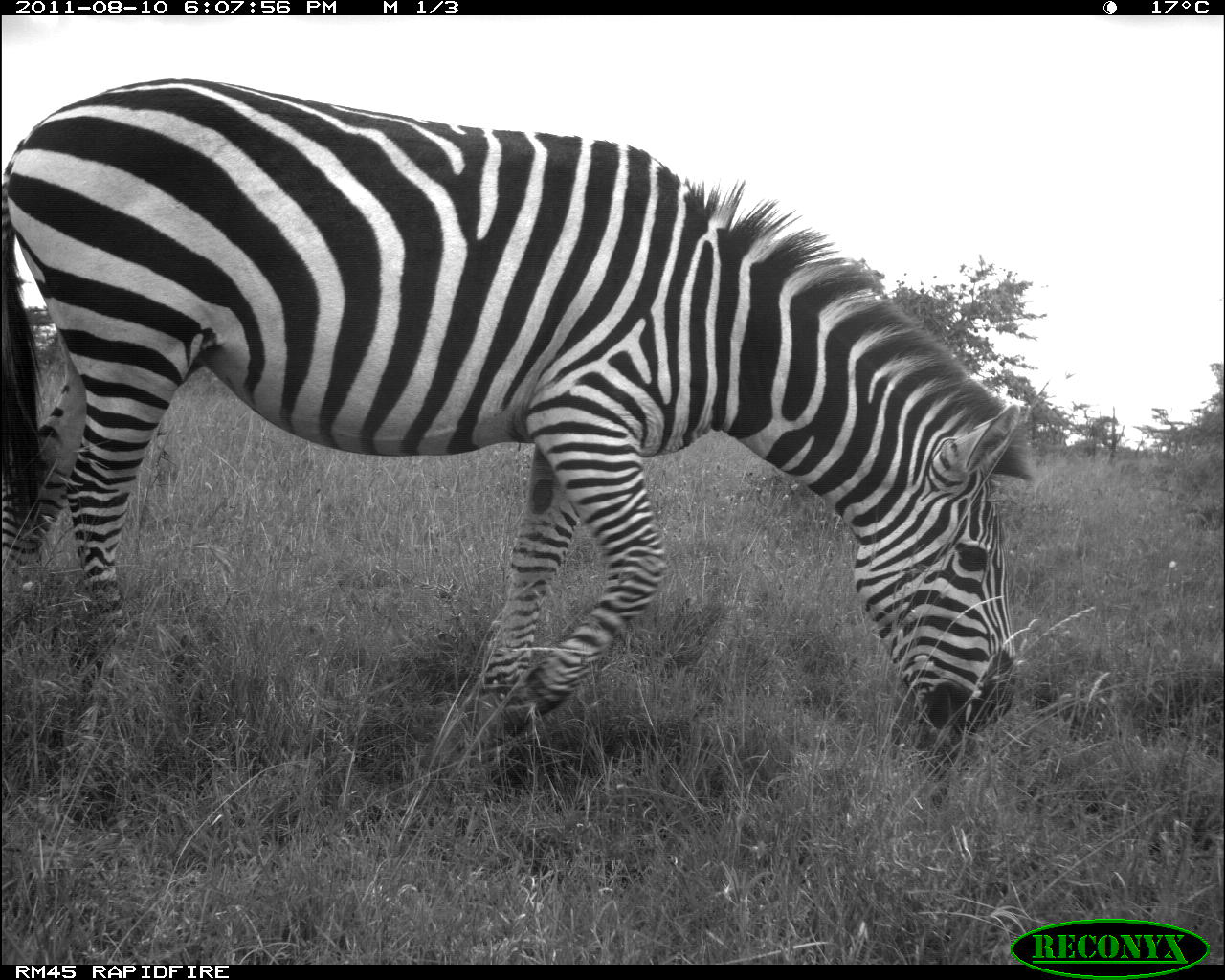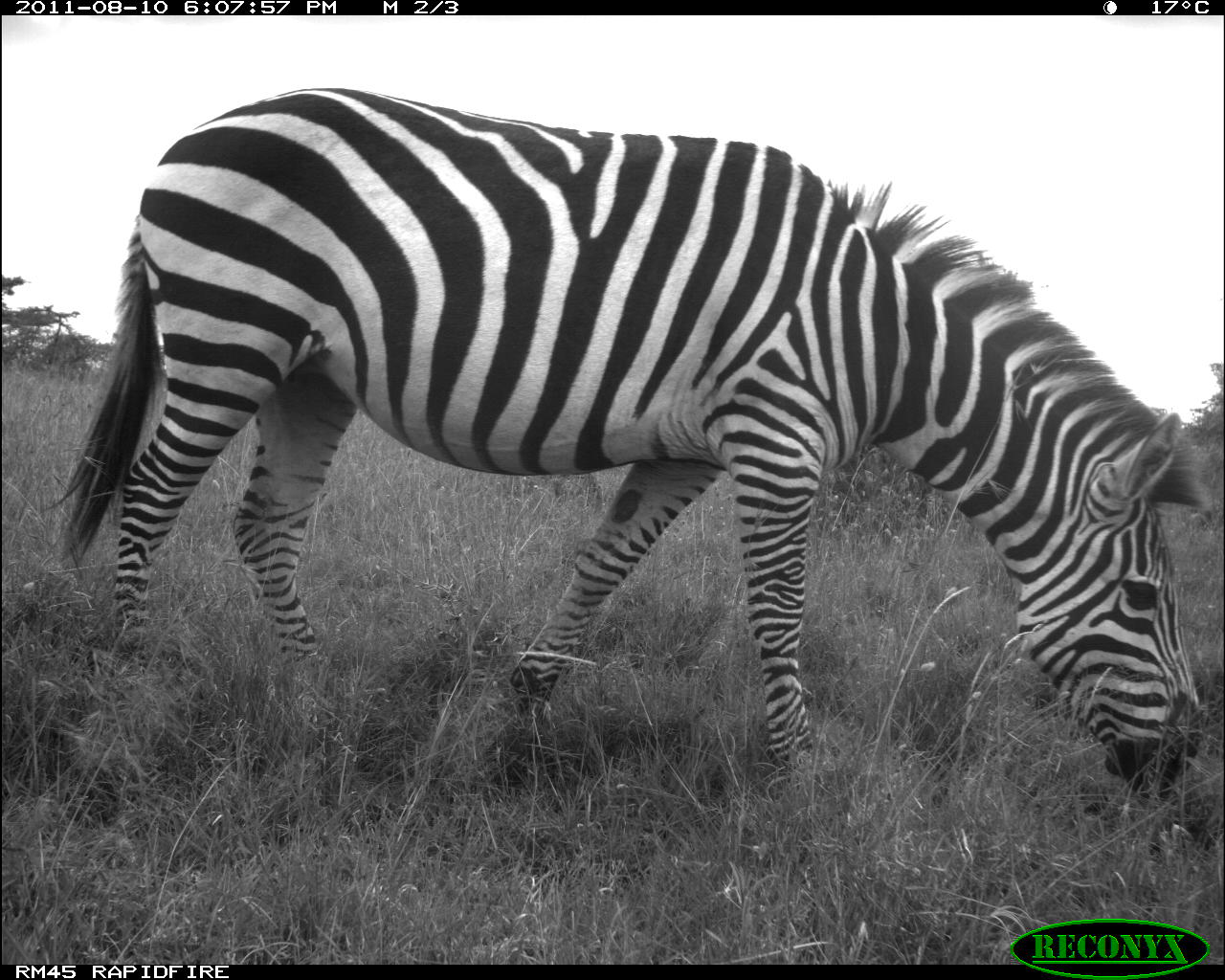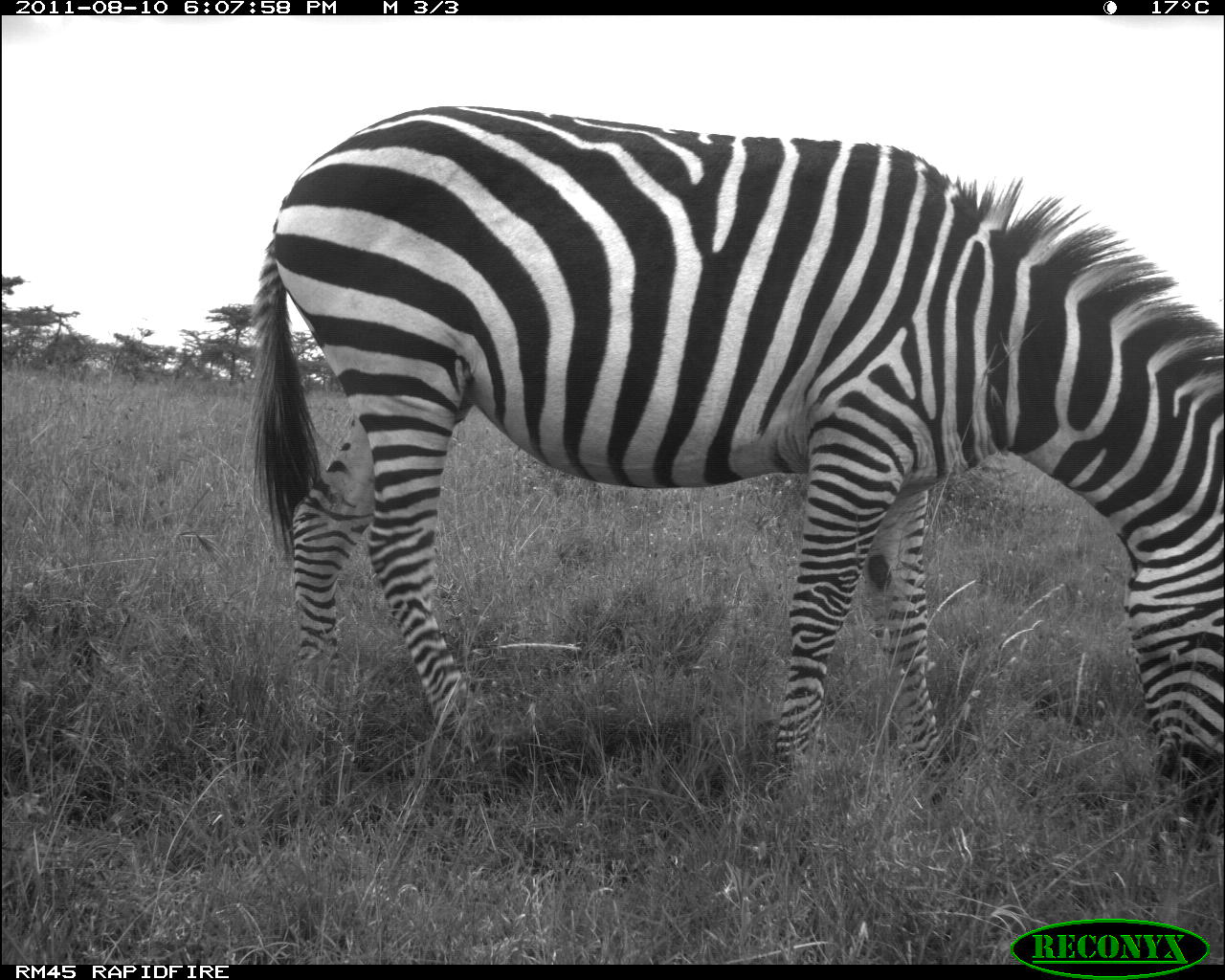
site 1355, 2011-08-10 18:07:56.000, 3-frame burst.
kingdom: Animalia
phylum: Chordata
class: Mammalia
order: Perissodactyla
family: Equidae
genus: Equus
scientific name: Equus quagga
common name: plains zebra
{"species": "Equus quagga (plains zebra)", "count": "1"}